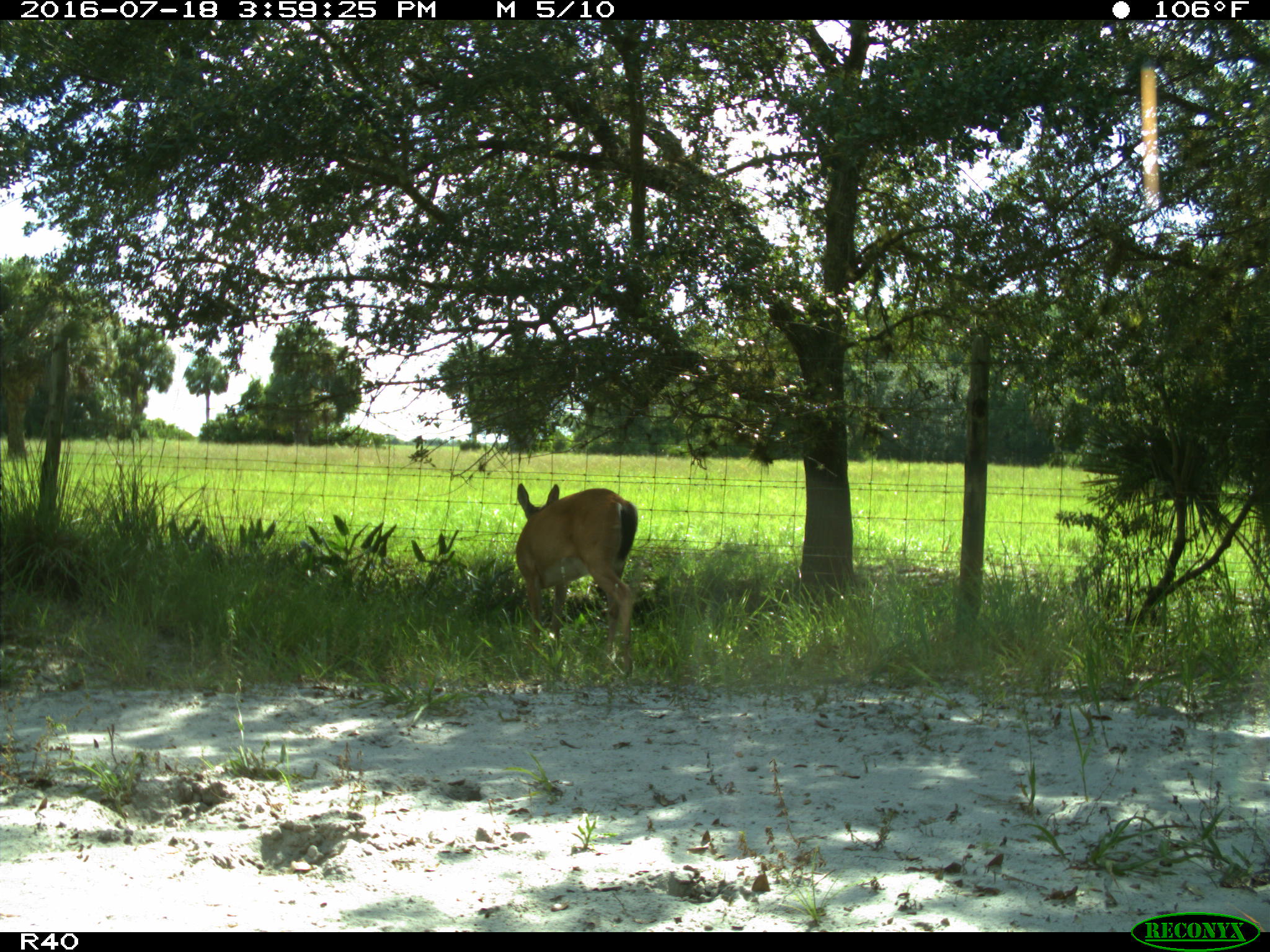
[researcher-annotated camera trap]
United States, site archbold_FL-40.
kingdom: Animalia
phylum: Chordata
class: Mammalia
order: Artiodactyla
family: Cervidae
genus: Odocoileus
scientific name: Odocoileus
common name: deer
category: unidentified deer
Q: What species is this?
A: Unidentified deer (deer) (Odocoileus).